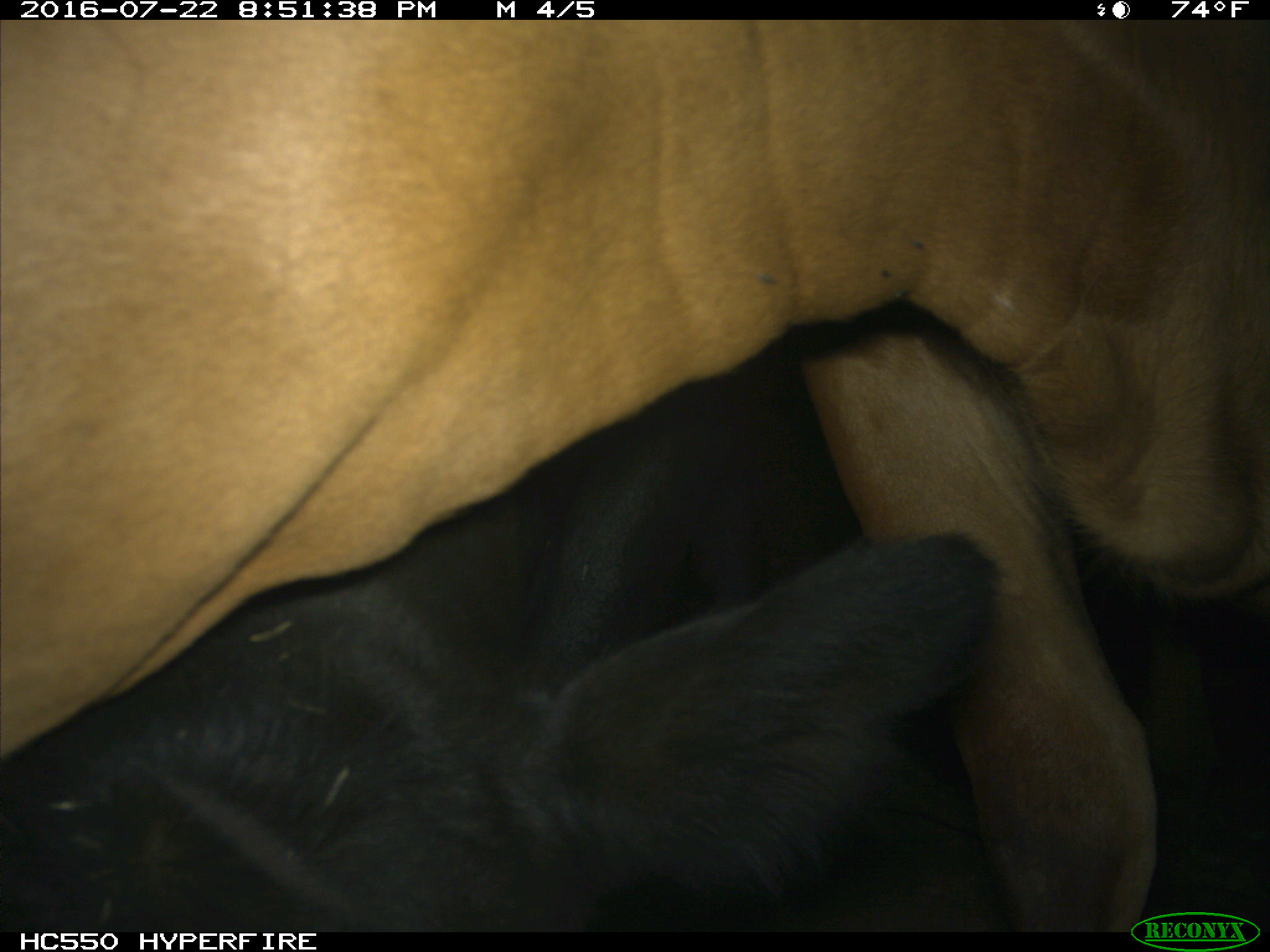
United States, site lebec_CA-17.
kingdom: Animalia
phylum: Chordata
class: Mammalia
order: Artiodactyla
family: Bovidae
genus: Bos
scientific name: Bos taurus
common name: domestic cow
Bos taurus (domestic cow).